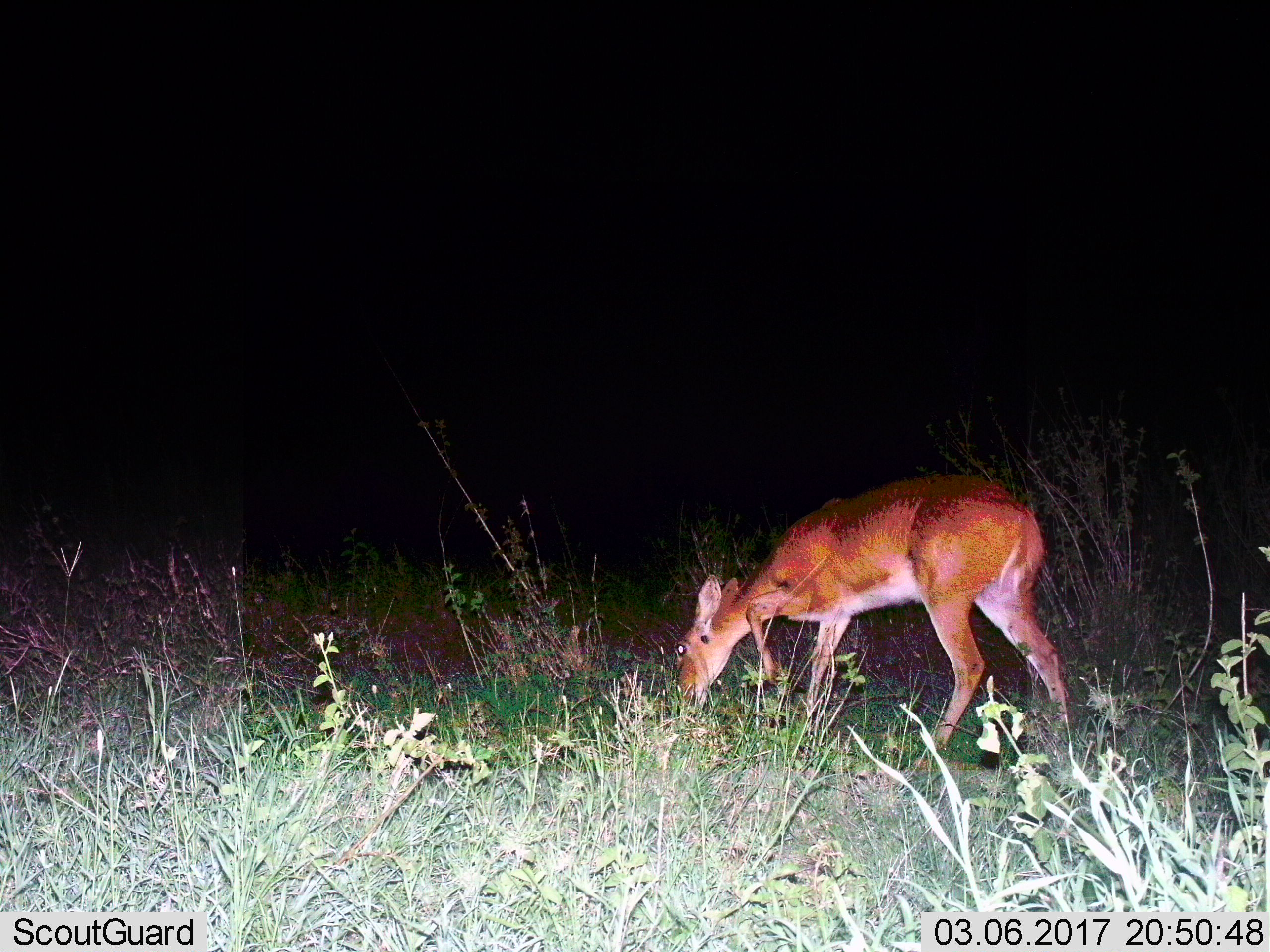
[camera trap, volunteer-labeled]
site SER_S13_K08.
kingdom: Animalia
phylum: Chordata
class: Mammalia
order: Artiodactyla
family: Bovidae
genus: Redunca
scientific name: Redunca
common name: reedbuck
Reedbuck (Redunca), count 1. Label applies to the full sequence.